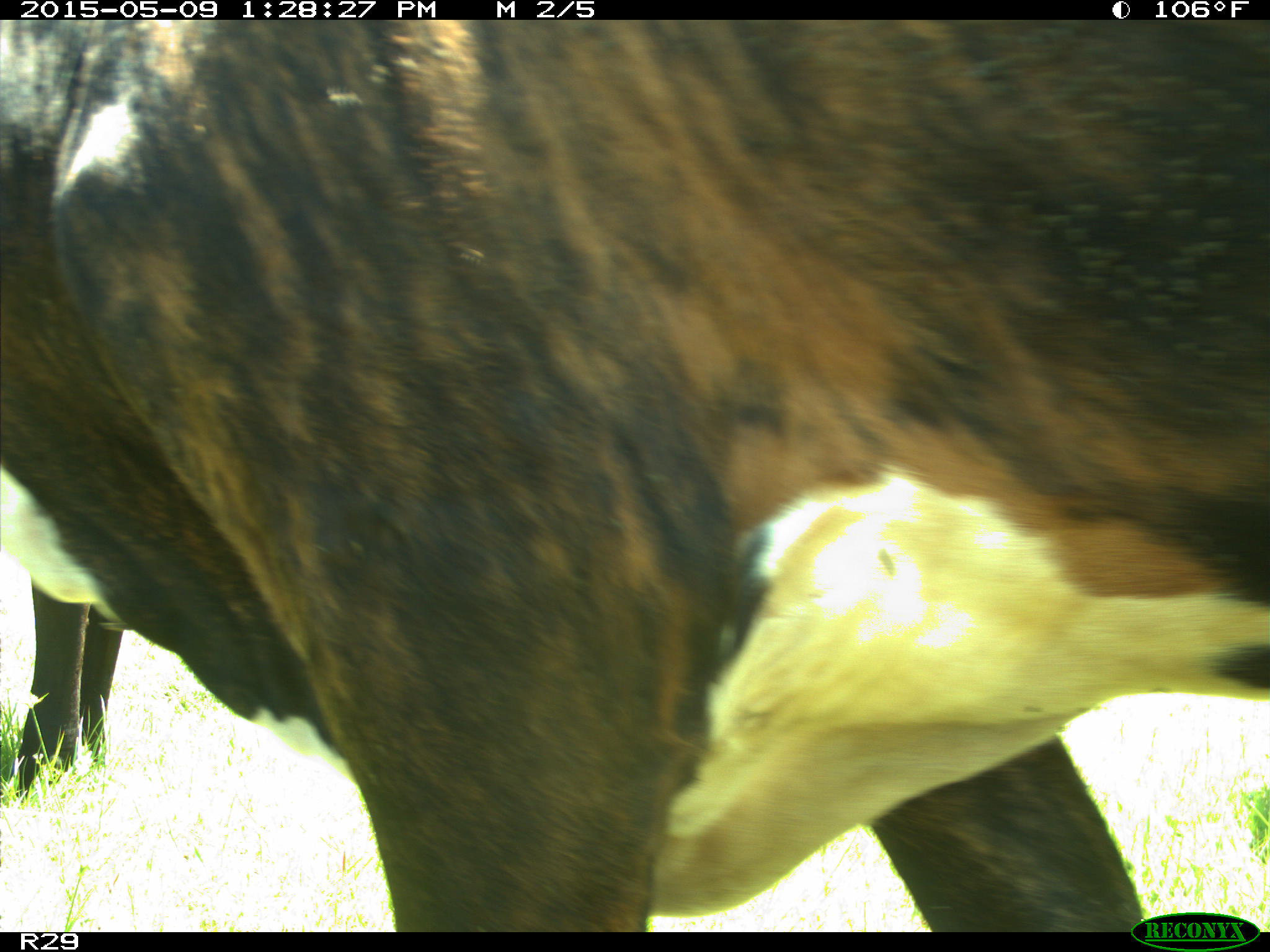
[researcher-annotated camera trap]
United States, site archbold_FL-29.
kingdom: Animalia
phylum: Chordata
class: Mammalia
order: Artiodactyla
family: Bovidae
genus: Bos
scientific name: Bos taurus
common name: domestic cow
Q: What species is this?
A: Bos taurus (domestic cow).